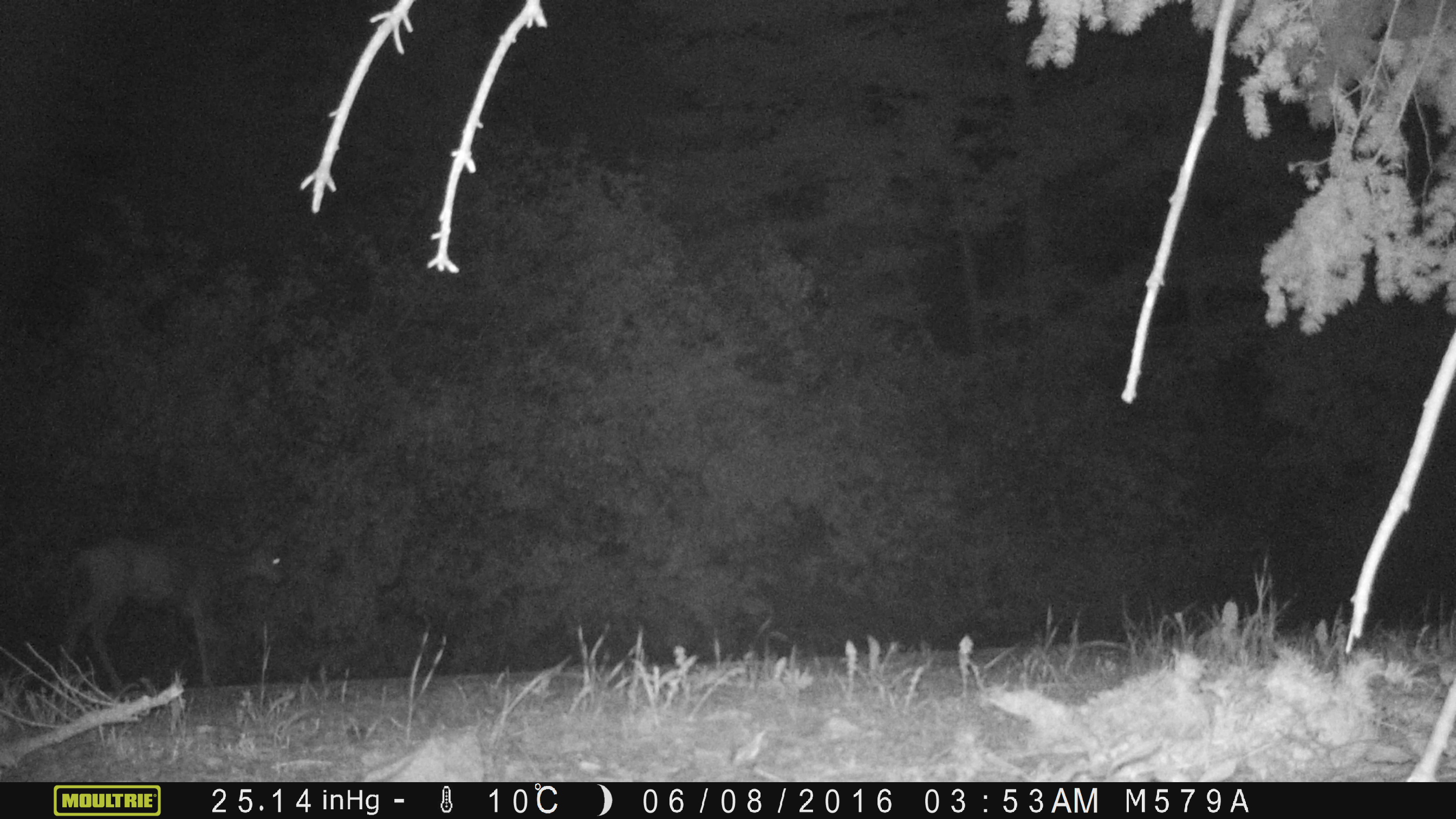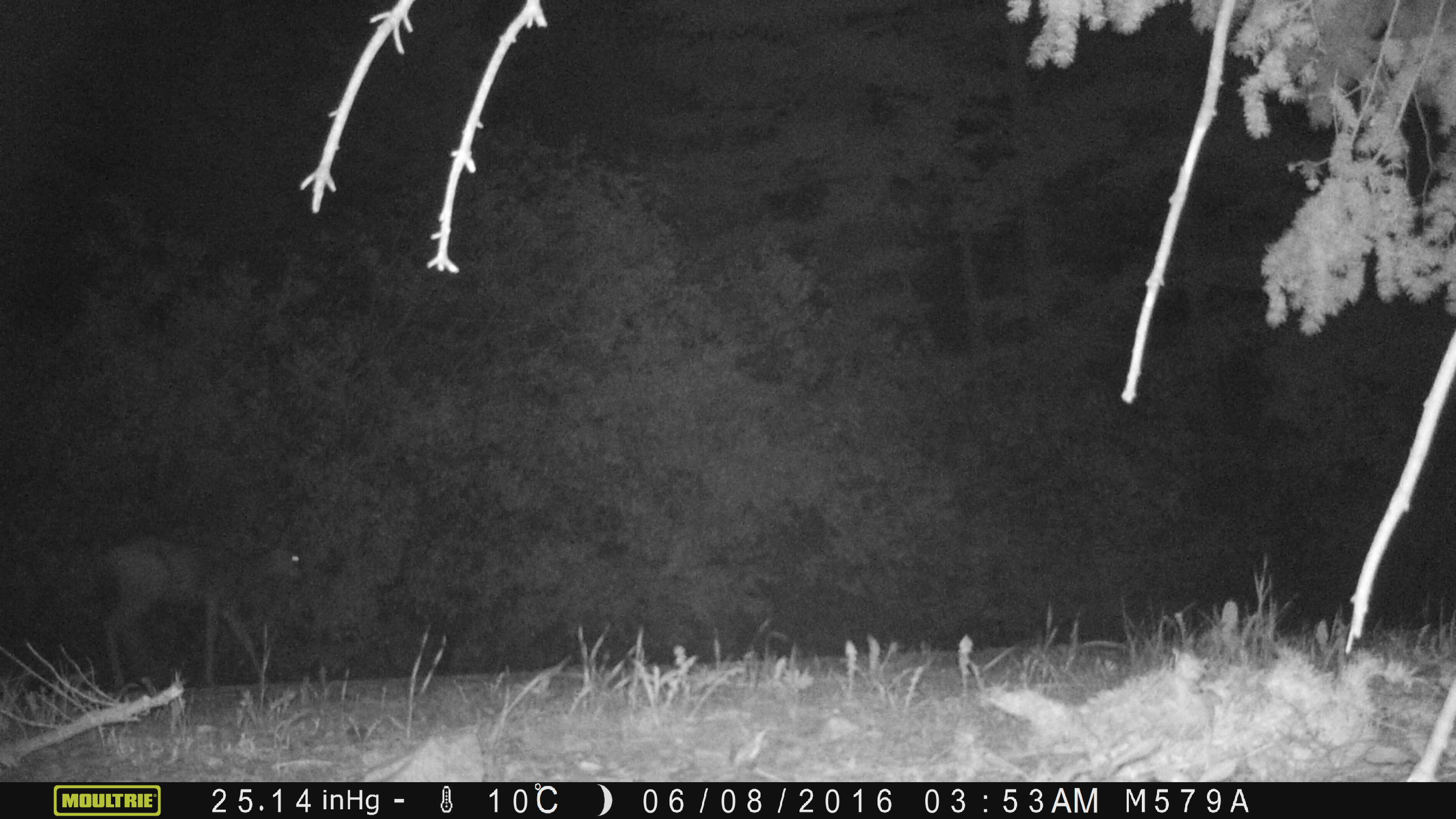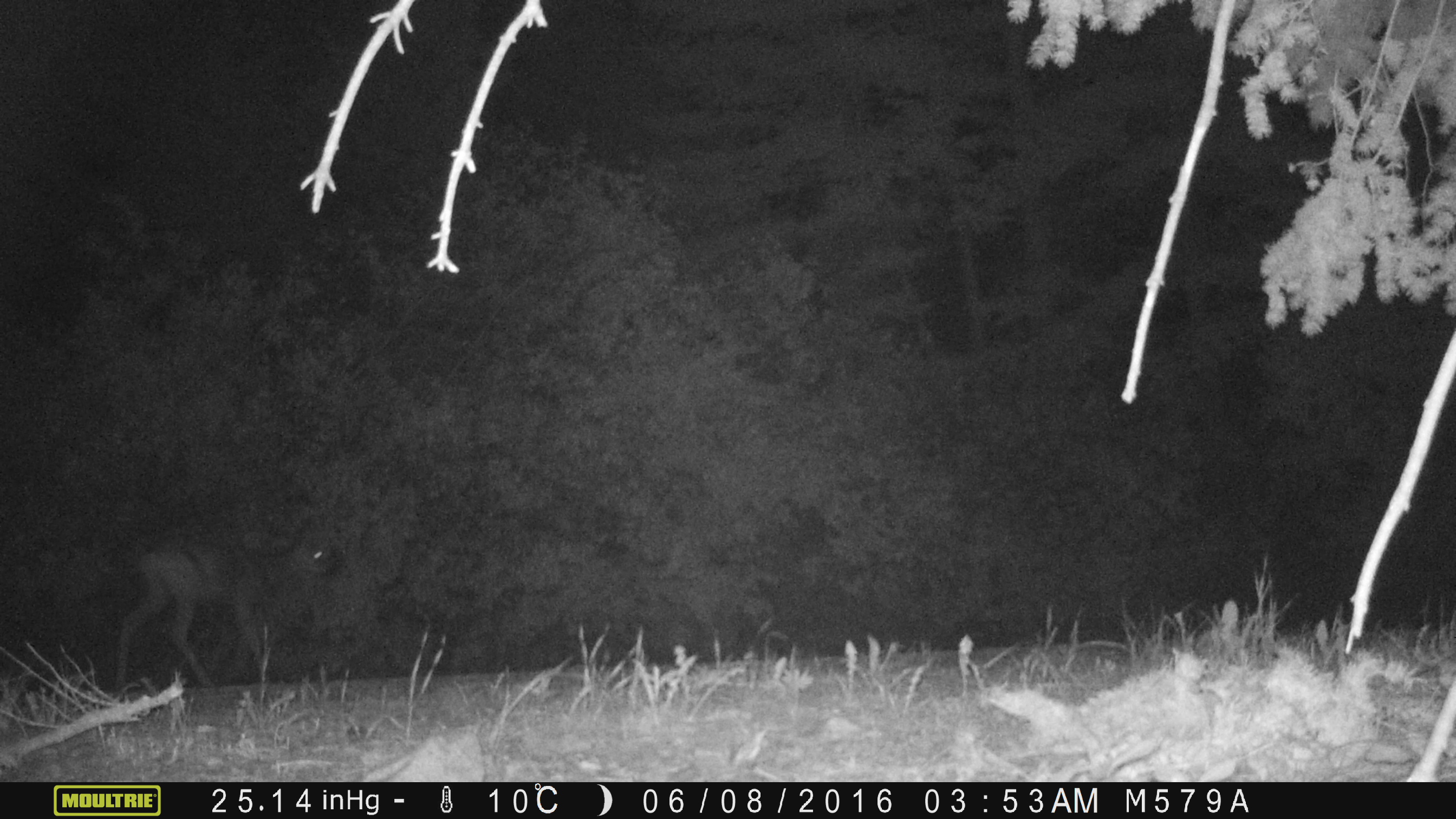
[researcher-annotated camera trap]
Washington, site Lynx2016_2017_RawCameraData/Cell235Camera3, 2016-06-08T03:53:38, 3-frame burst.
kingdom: Animalia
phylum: Chordata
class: Mammalia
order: Artiodactyla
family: Cervidae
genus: Odocoileus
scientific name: Odocoileus hemionus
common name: mule deer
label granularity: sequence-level